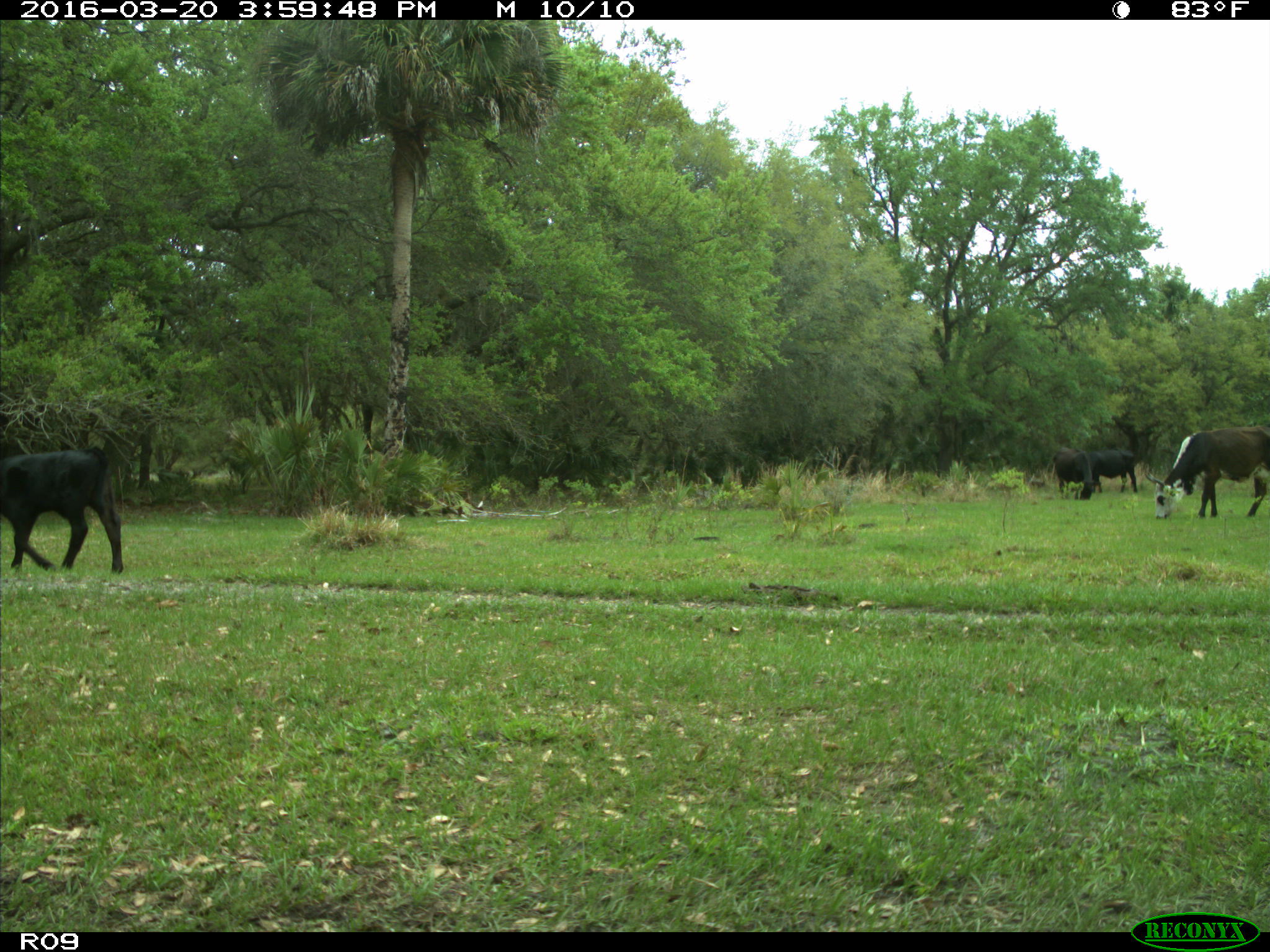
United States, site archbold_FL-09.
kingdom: Animalia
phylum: Chordata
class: Mammalia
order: Artiodactyla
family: Bovidae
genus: Bos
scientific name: Bos taurus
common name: domestic cow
Bos taurus (domestic cow).